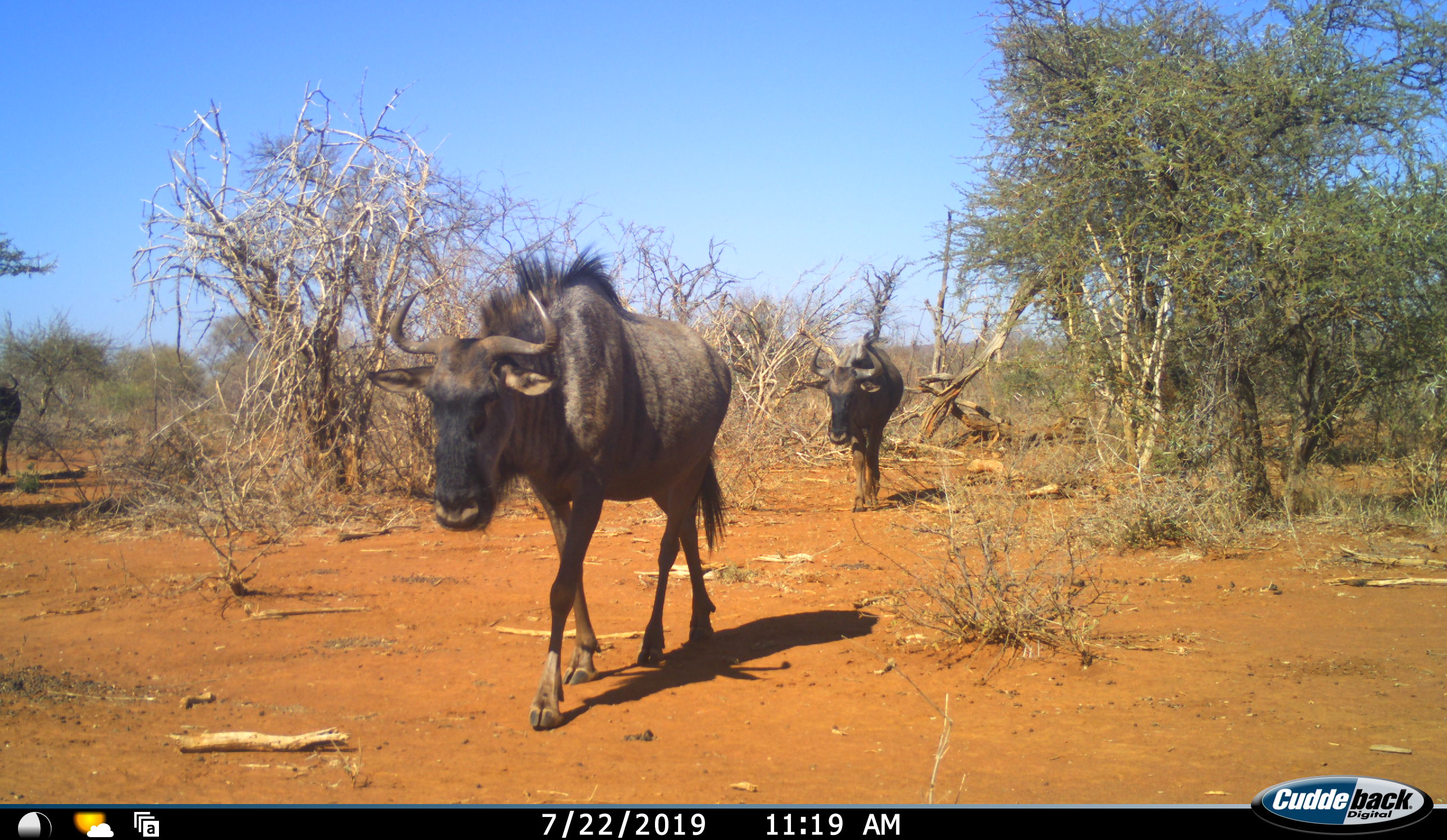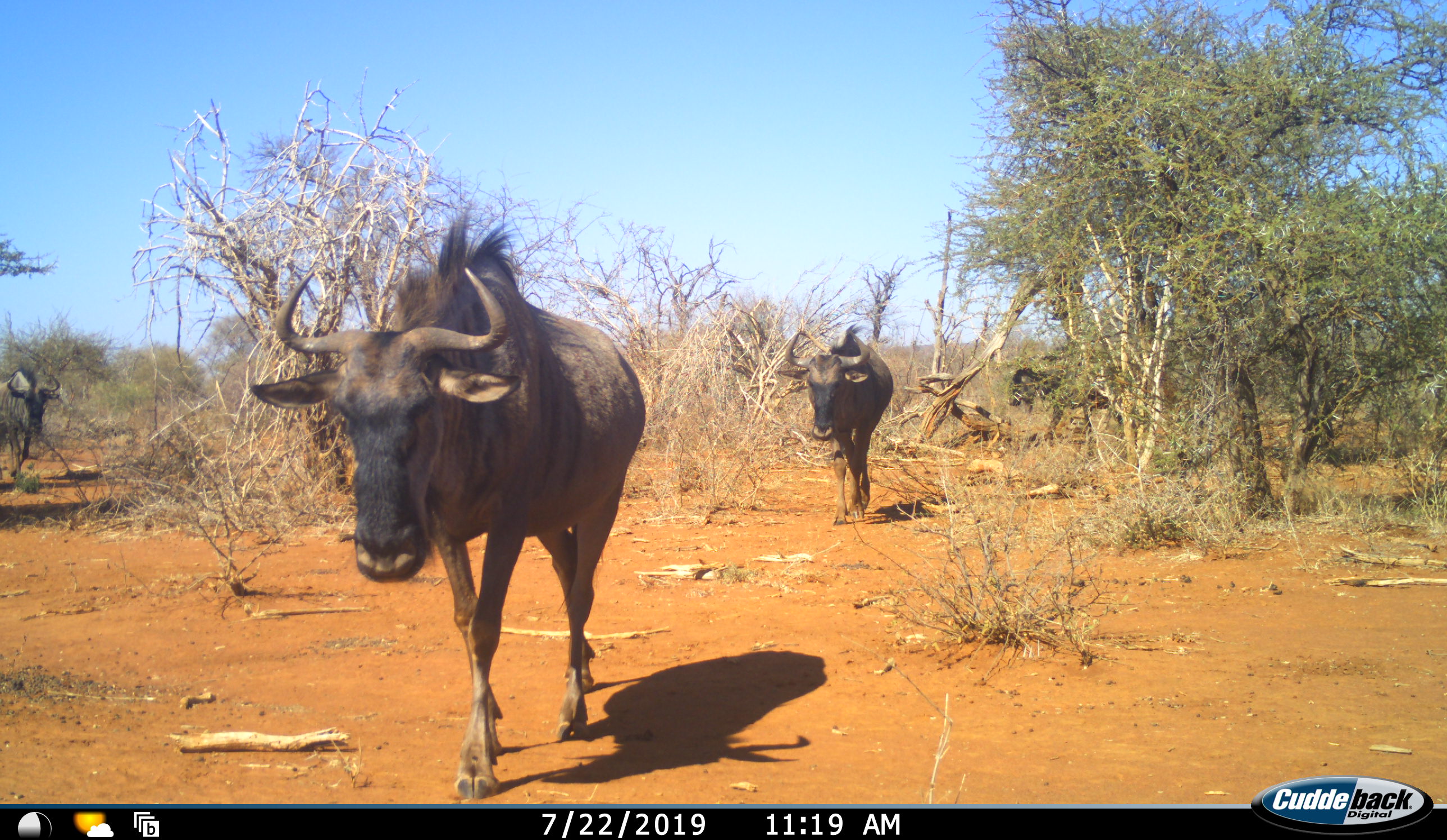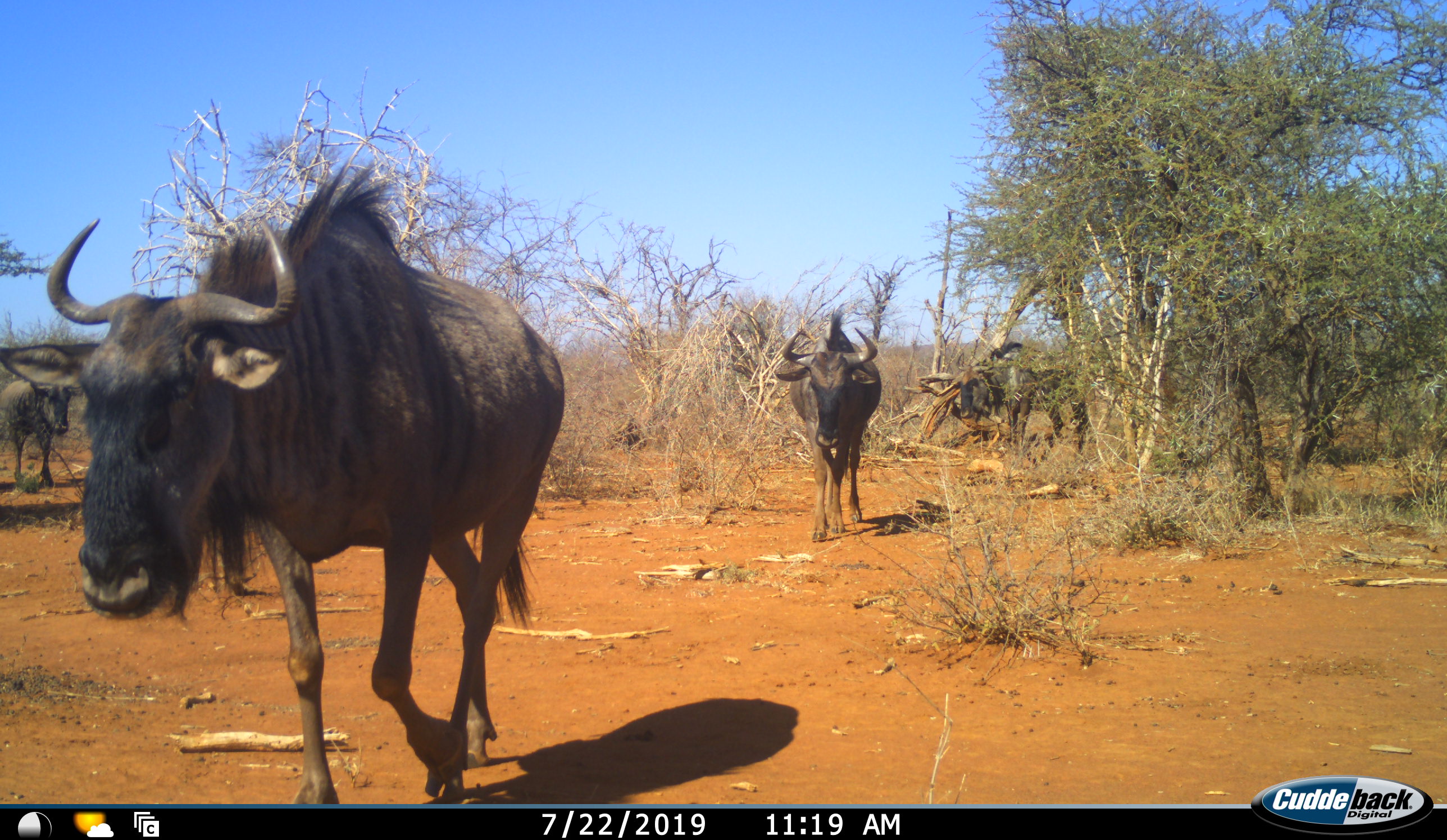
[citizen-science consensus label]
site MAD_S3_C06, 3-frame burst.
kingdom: Animalia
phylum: Chordata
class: Mammalia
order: Artiodactyla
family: Bovidae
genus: Connochaetes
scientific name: Connochaetes taurinus taurinus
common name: blue wildebeest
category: wildebeestblue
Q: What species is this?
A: Wildebeestblue (blue wildebeest) (Connochaetes taurinus taurinus).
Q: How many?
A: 4.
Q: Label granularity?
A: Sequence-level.